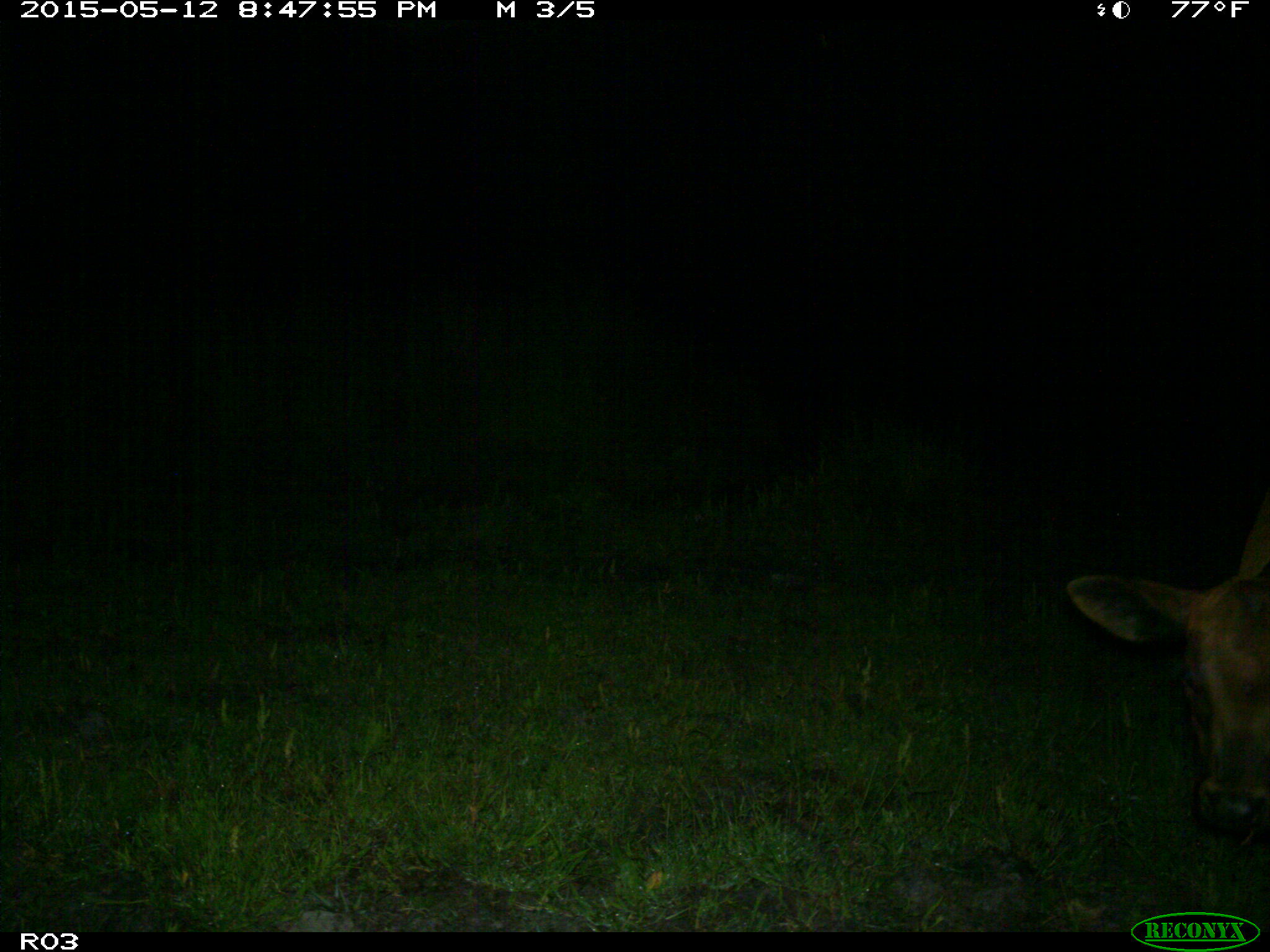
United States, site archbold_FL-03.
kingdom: Animalia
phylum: Chordata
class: Mammalia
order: Artiodactyla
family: Bovidae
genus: Bos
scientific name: Bos taurus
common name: domestic cow